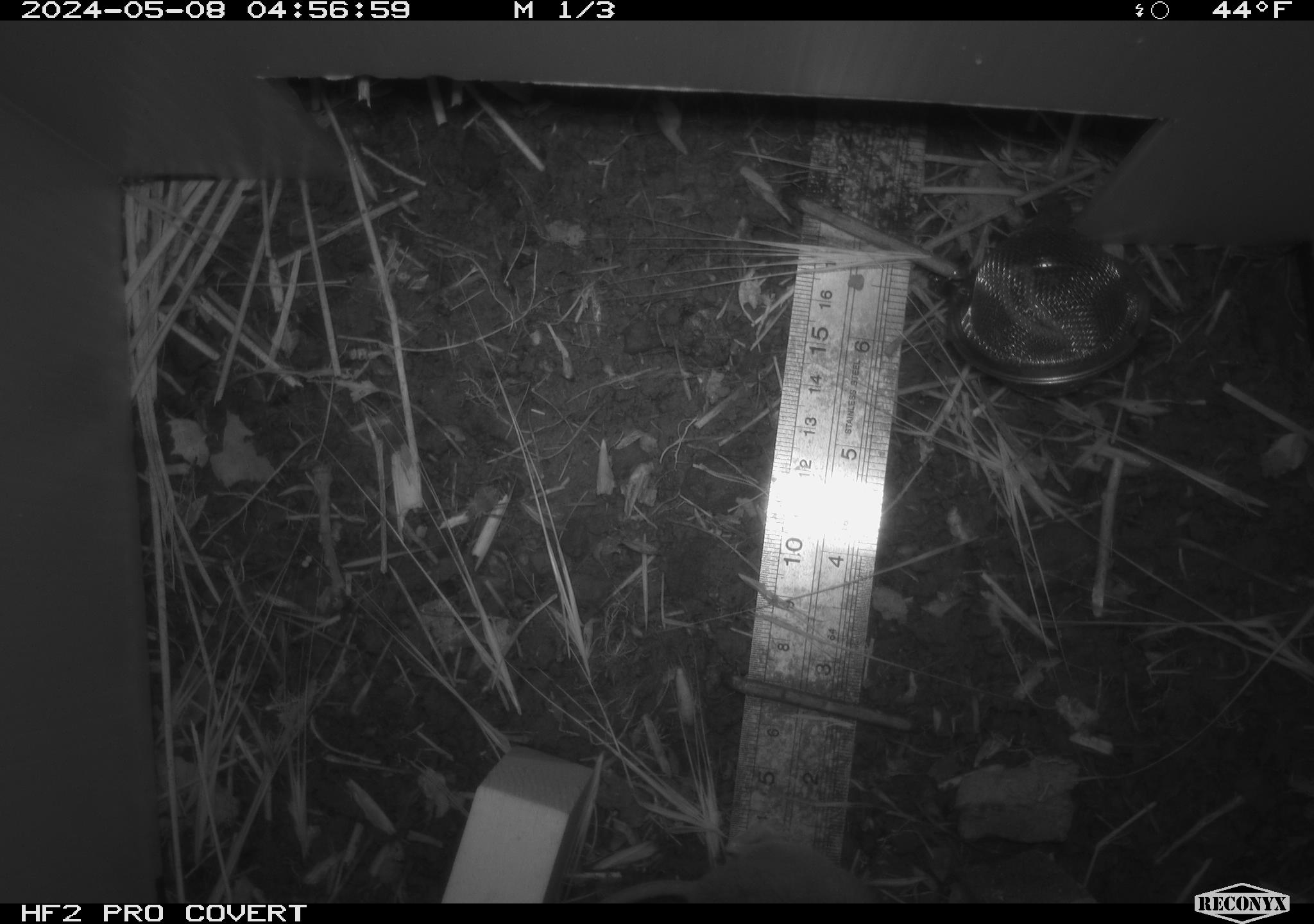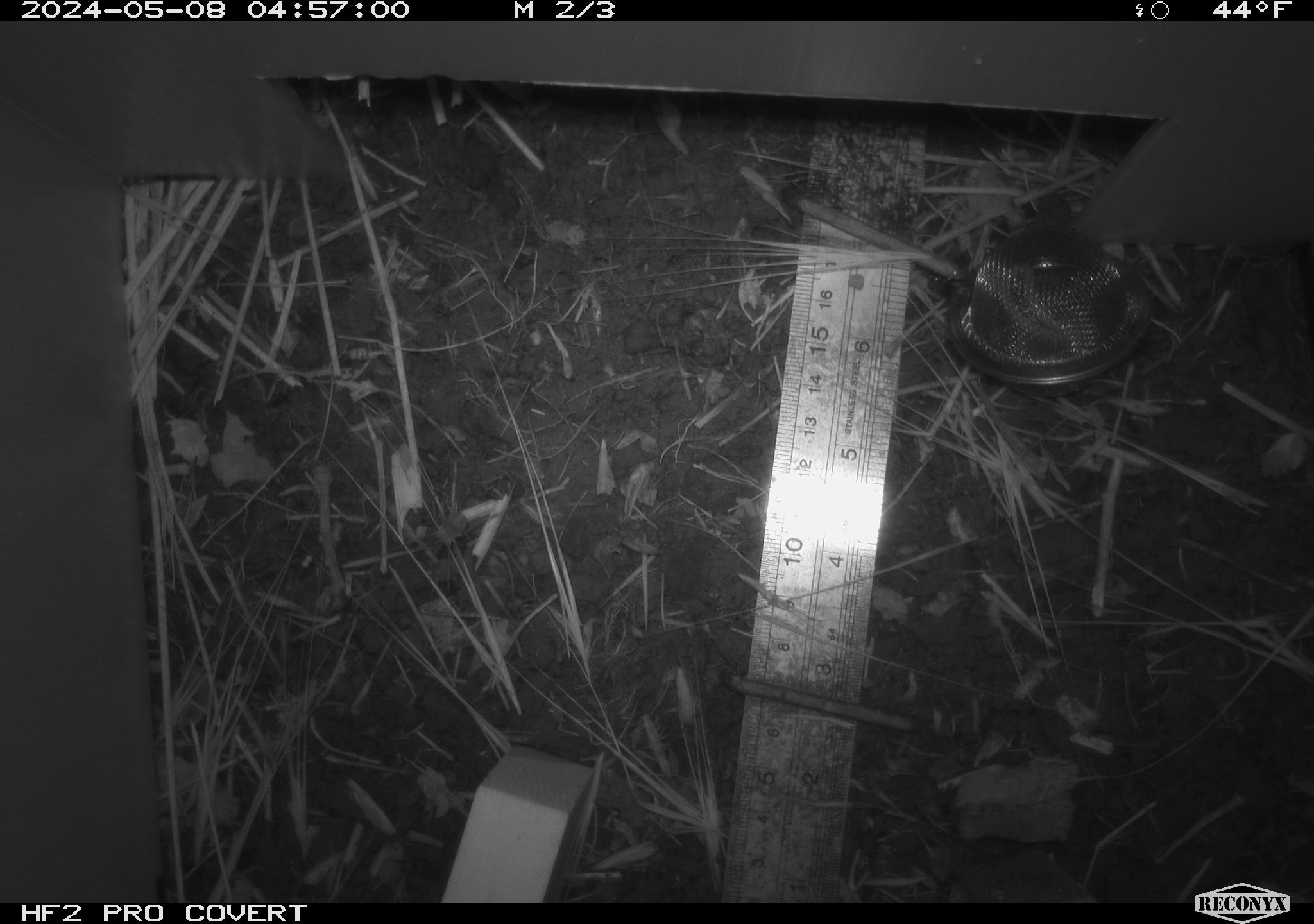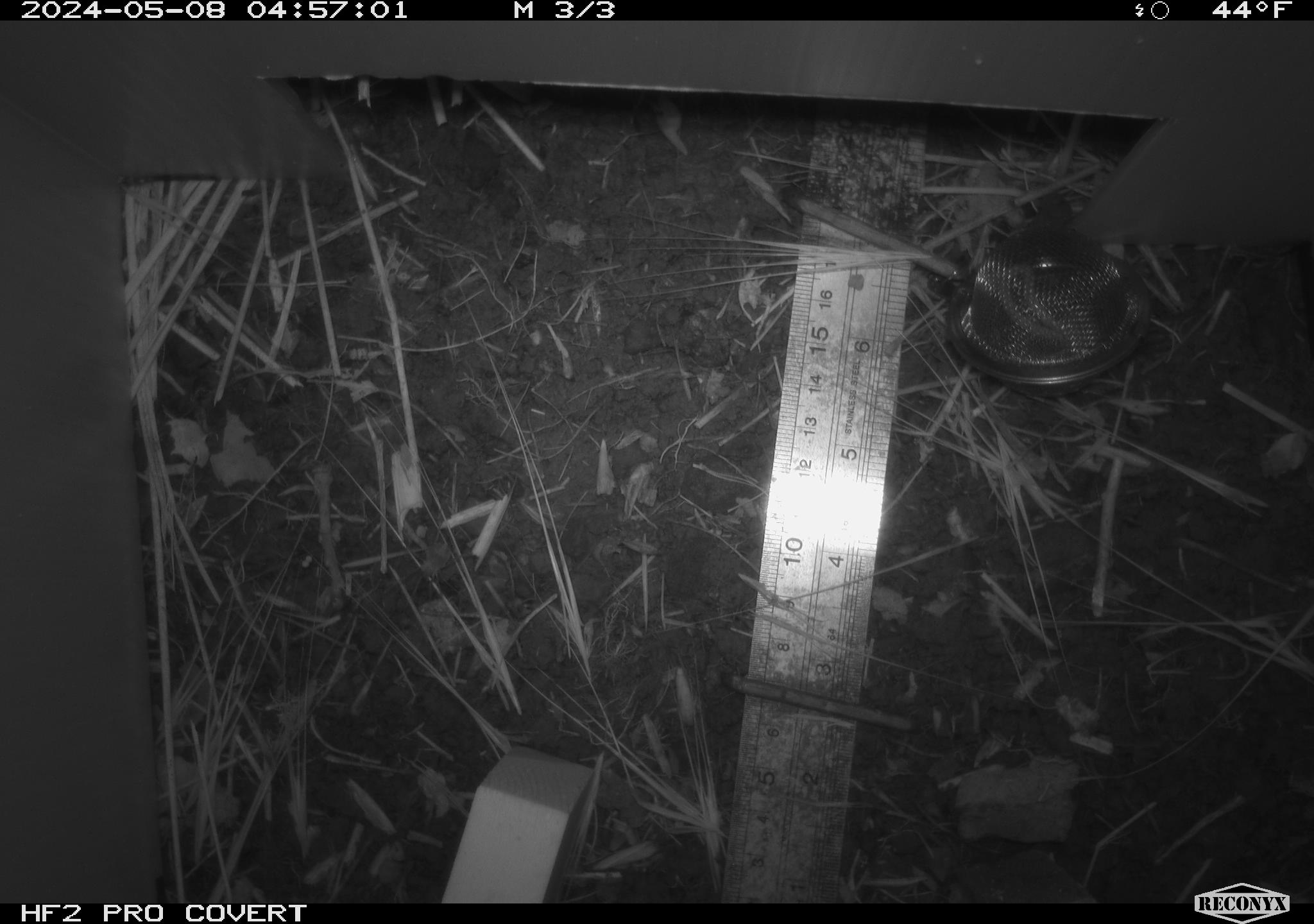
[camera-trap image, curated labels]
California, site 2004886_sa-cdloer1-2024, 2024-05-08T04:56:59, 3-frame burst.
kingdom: Animalia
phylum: Chordata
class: Mammalia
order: Rodentia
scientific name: Rodentia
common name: mouse species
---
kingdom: Animalia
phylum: Arthropoda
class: Insecta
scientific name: Insecta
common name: insect